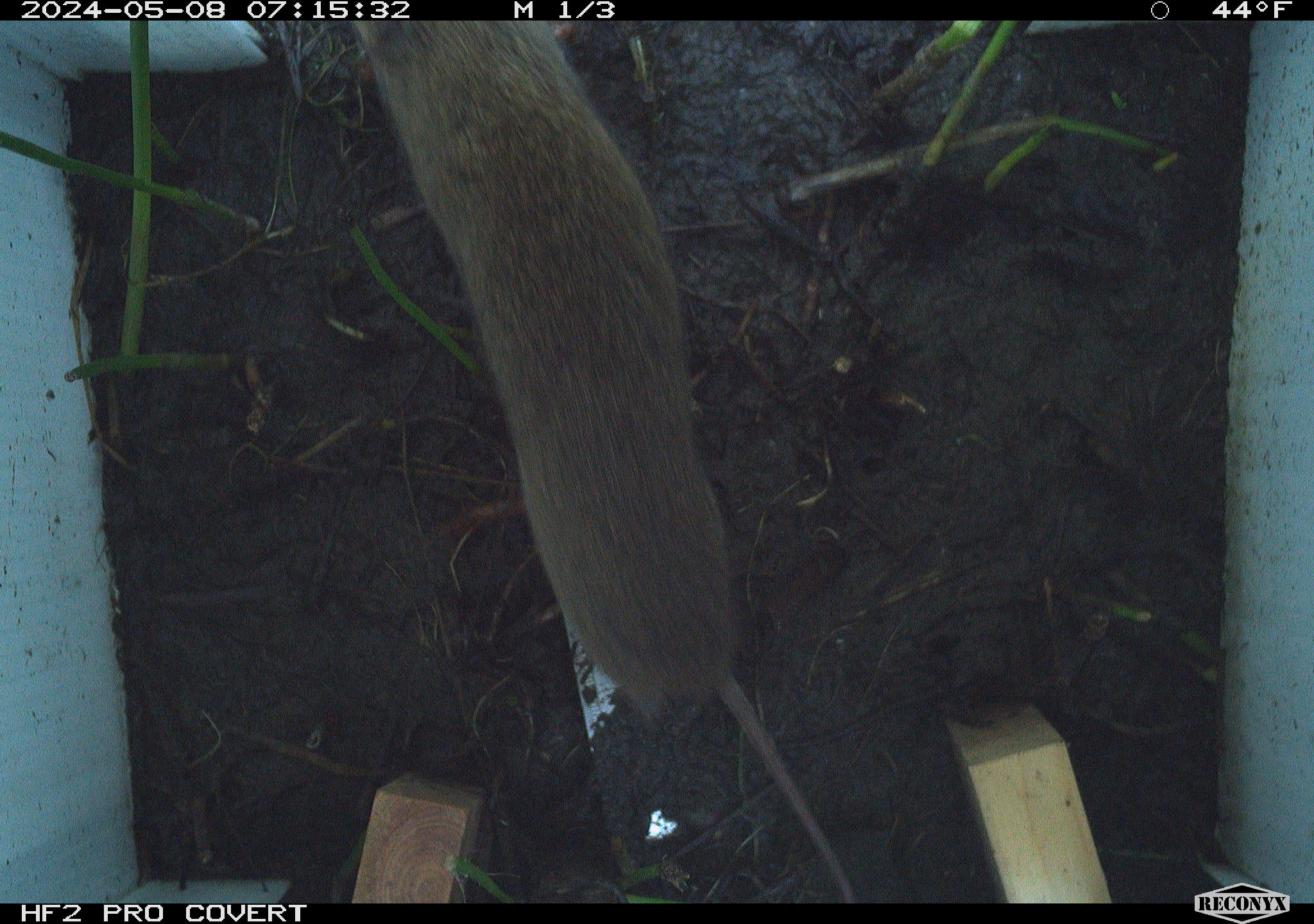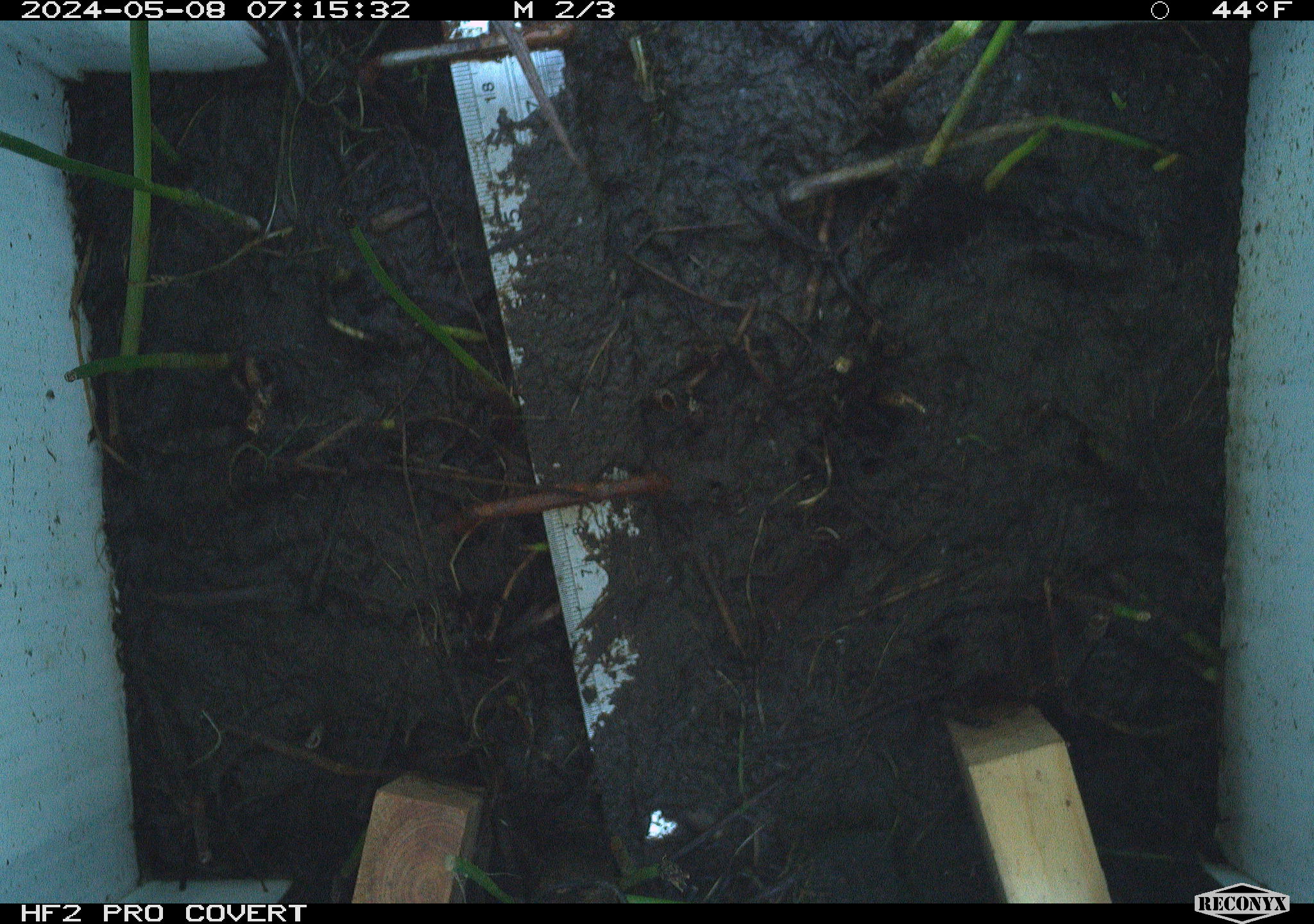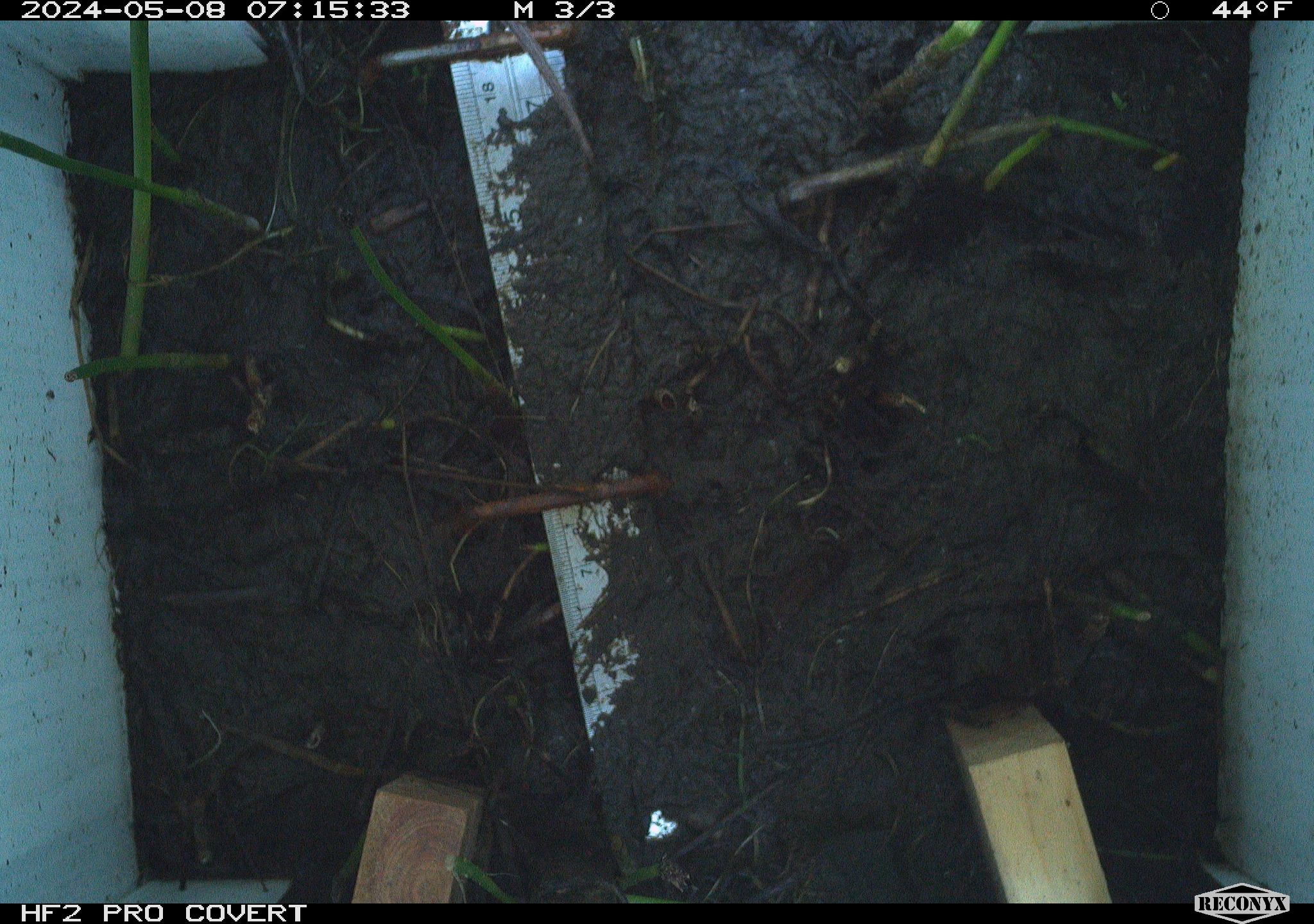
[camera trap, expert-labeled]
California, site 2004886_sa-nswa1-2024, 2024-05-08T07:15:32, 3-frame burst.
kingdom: Animalia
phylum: Chordata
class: Mammalia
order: Rodentia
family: Cricetidae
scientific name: Arvicolinae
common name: voles, lemmings, and muskrats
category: arvicolinae subfamily